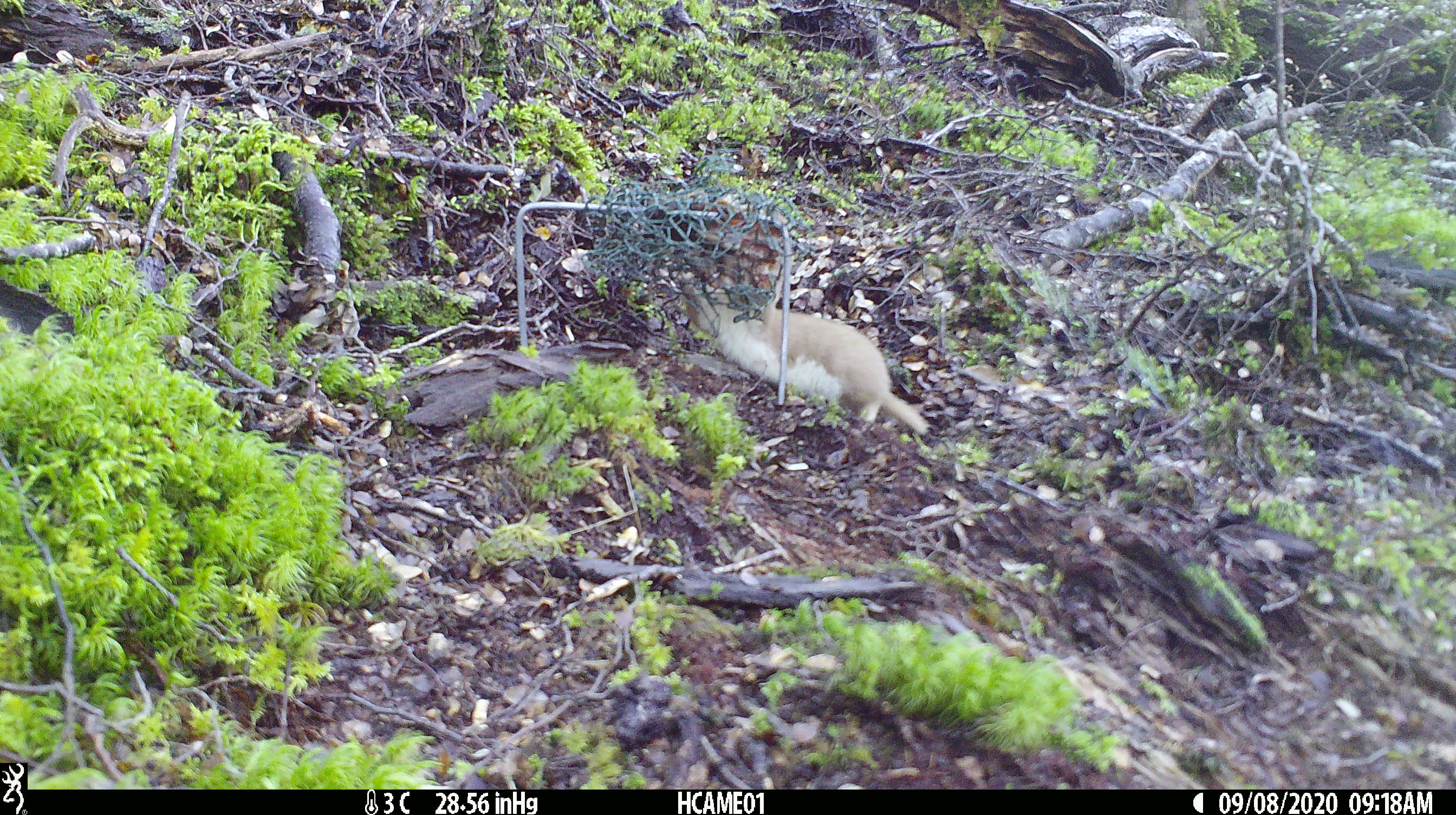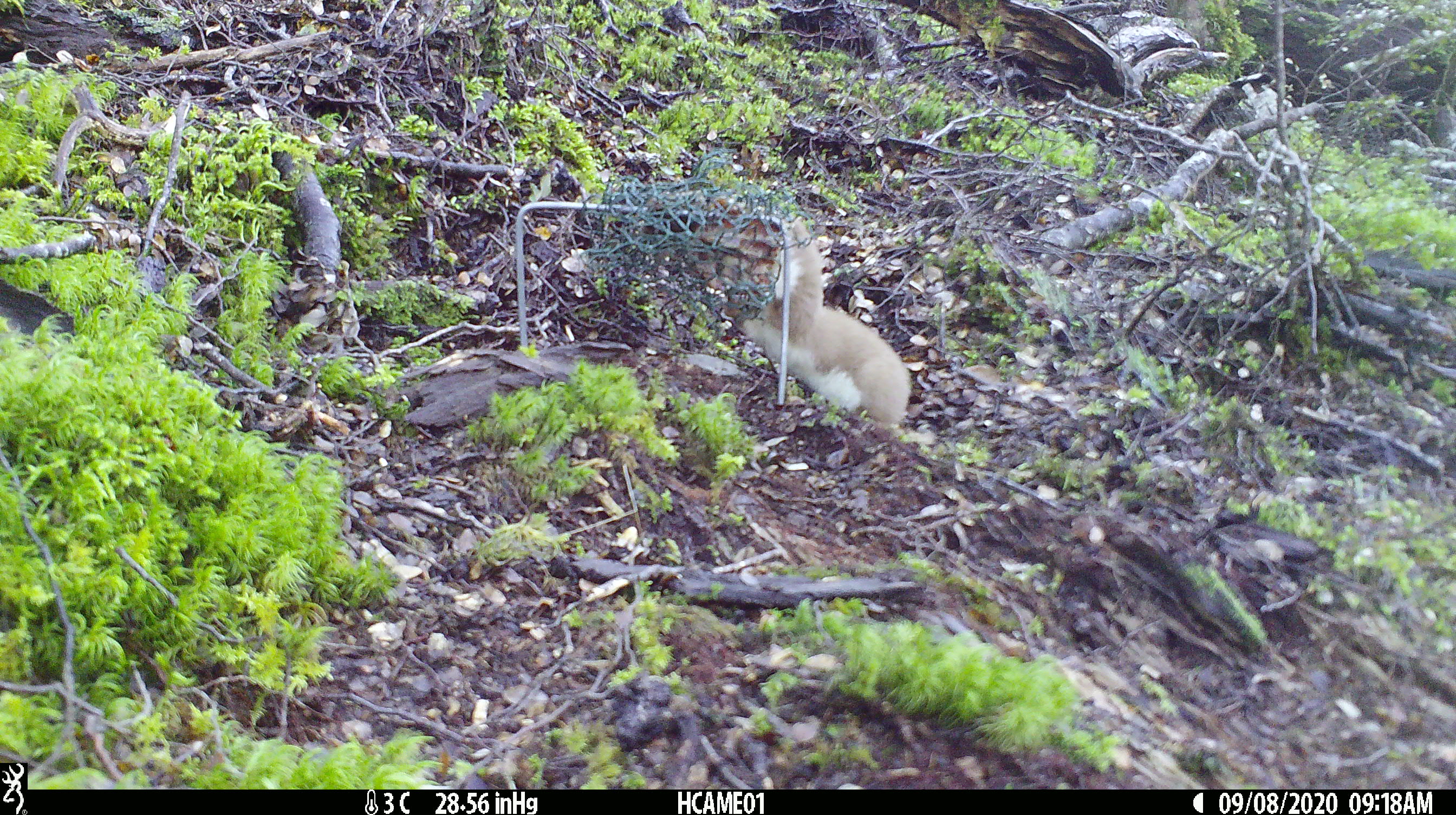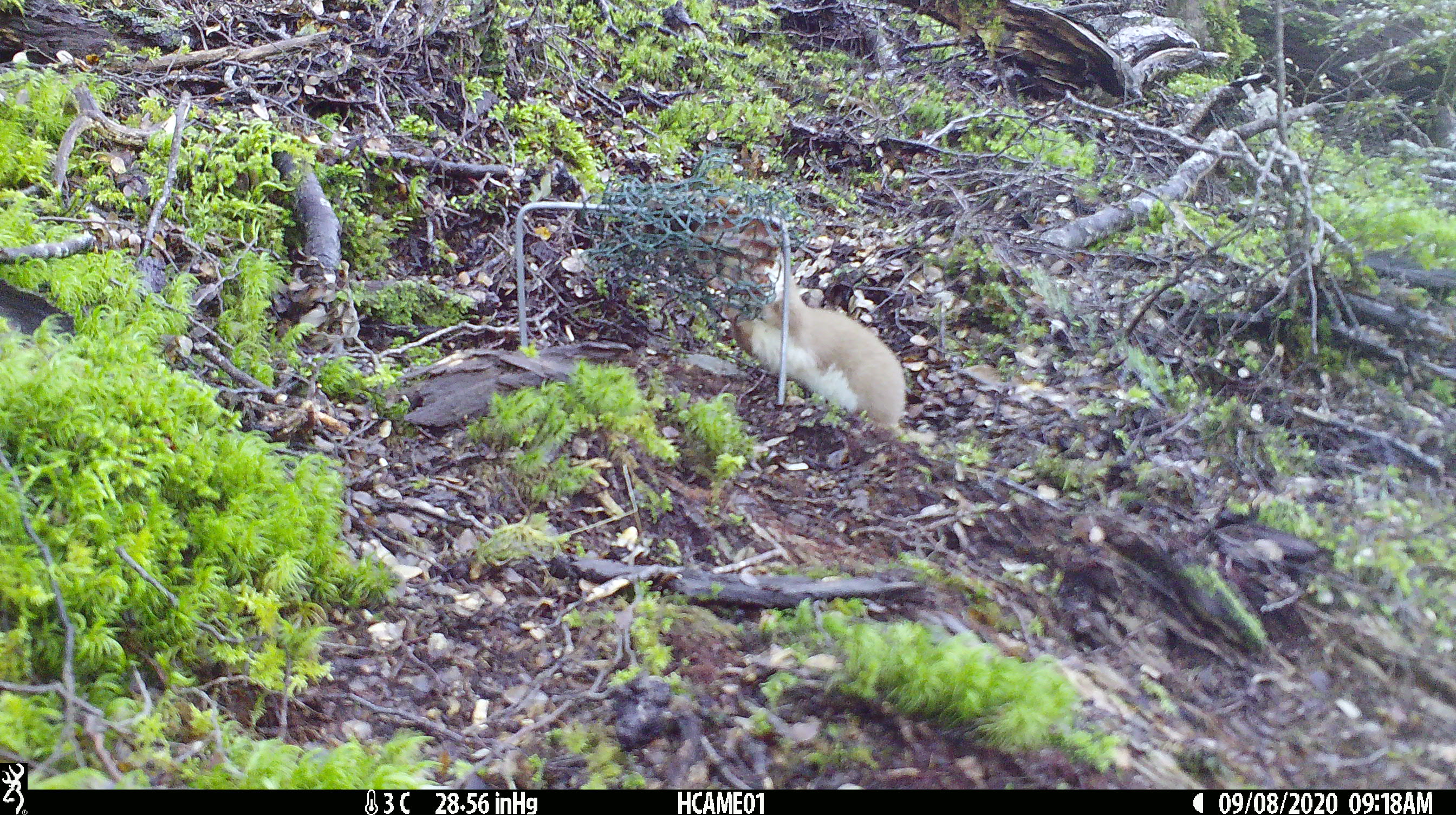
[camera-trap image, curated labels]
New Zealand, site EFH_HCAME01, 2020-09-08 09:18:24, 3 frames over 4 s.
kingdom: Animalia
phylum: Chordata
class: Mammalia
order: Carnivora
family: Mustelidae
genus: Mustela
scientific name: Mustela nivalis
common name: least weasel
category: weasel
Weasel (least weasel) (Mustela nivalis).